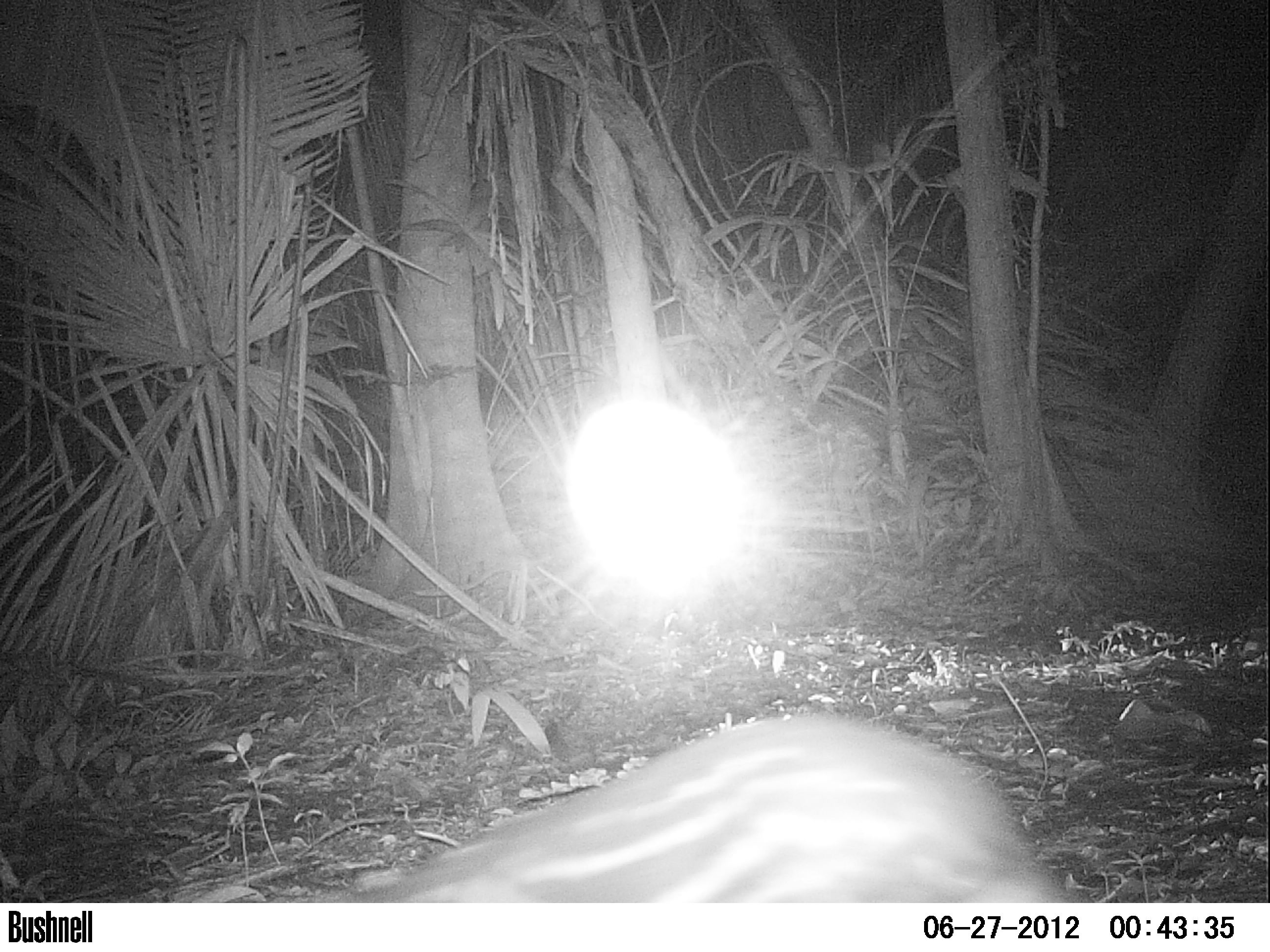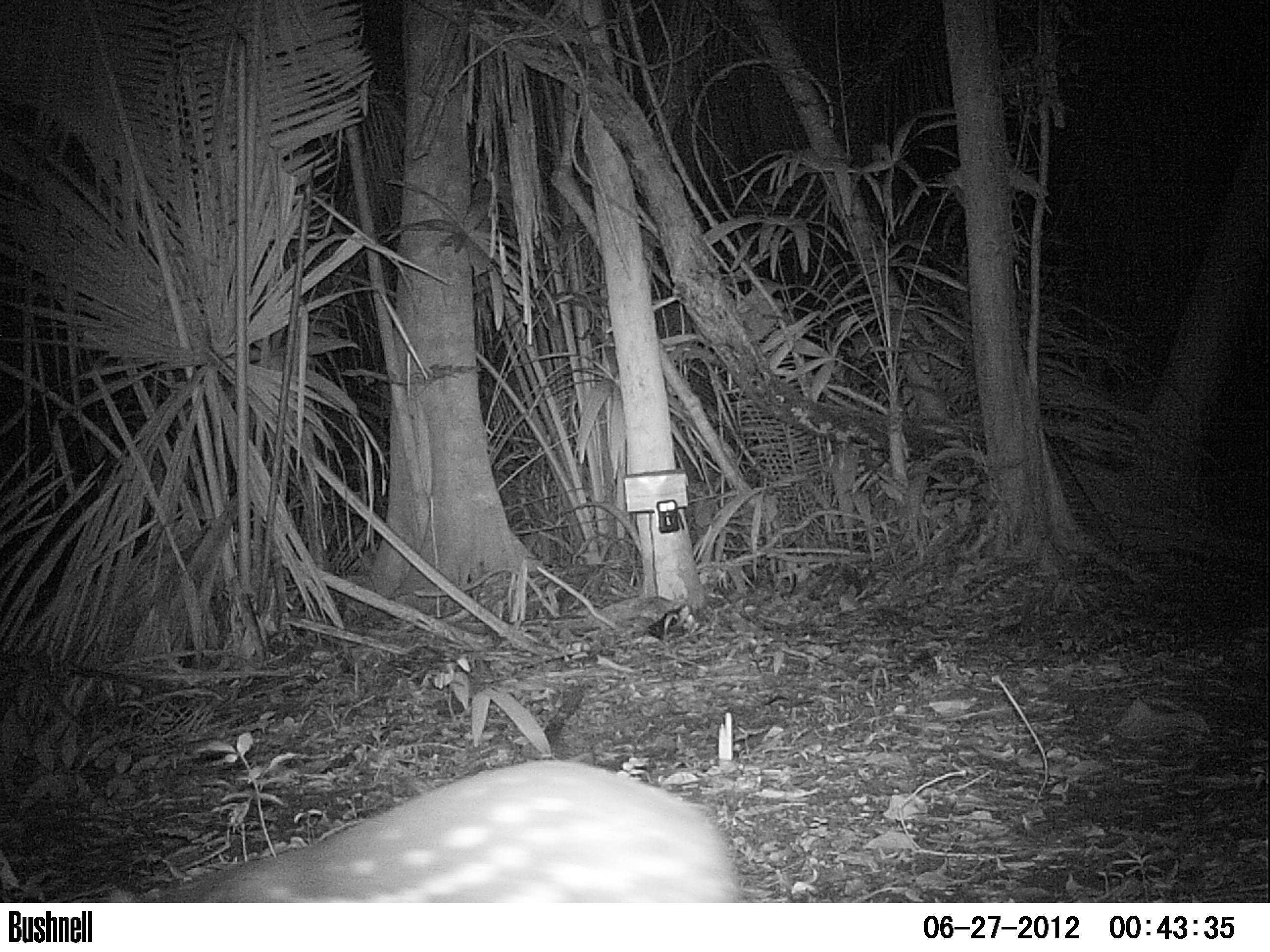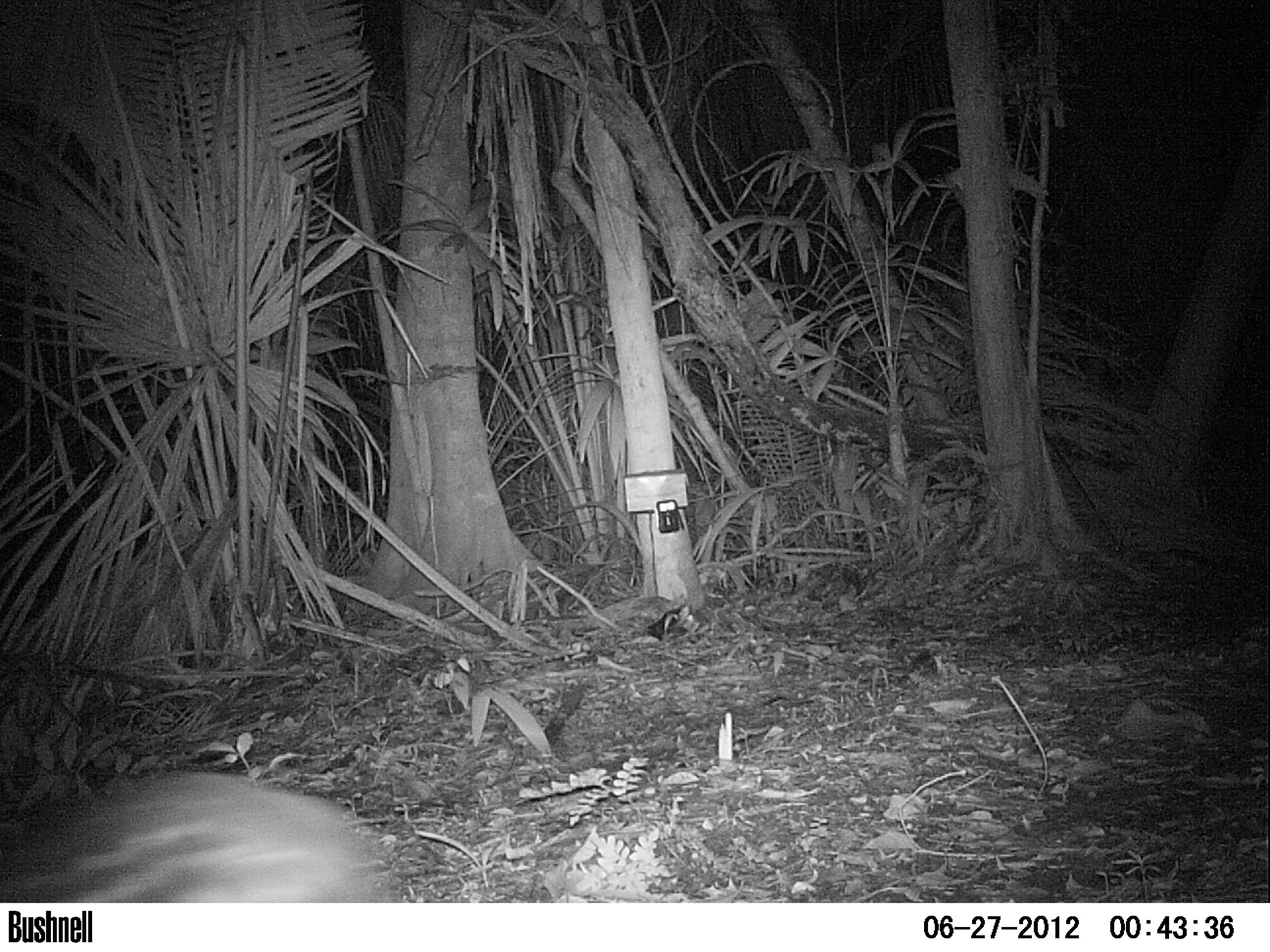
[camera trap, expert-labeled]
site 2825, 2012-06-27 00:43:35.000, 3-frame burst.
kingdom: Animalia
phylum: Chordata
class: Mammalia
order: Rodentia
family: Cuniculidae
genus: Cuniculus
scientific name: Cuniculus paca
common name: spotted paca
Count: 1.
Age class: adult.